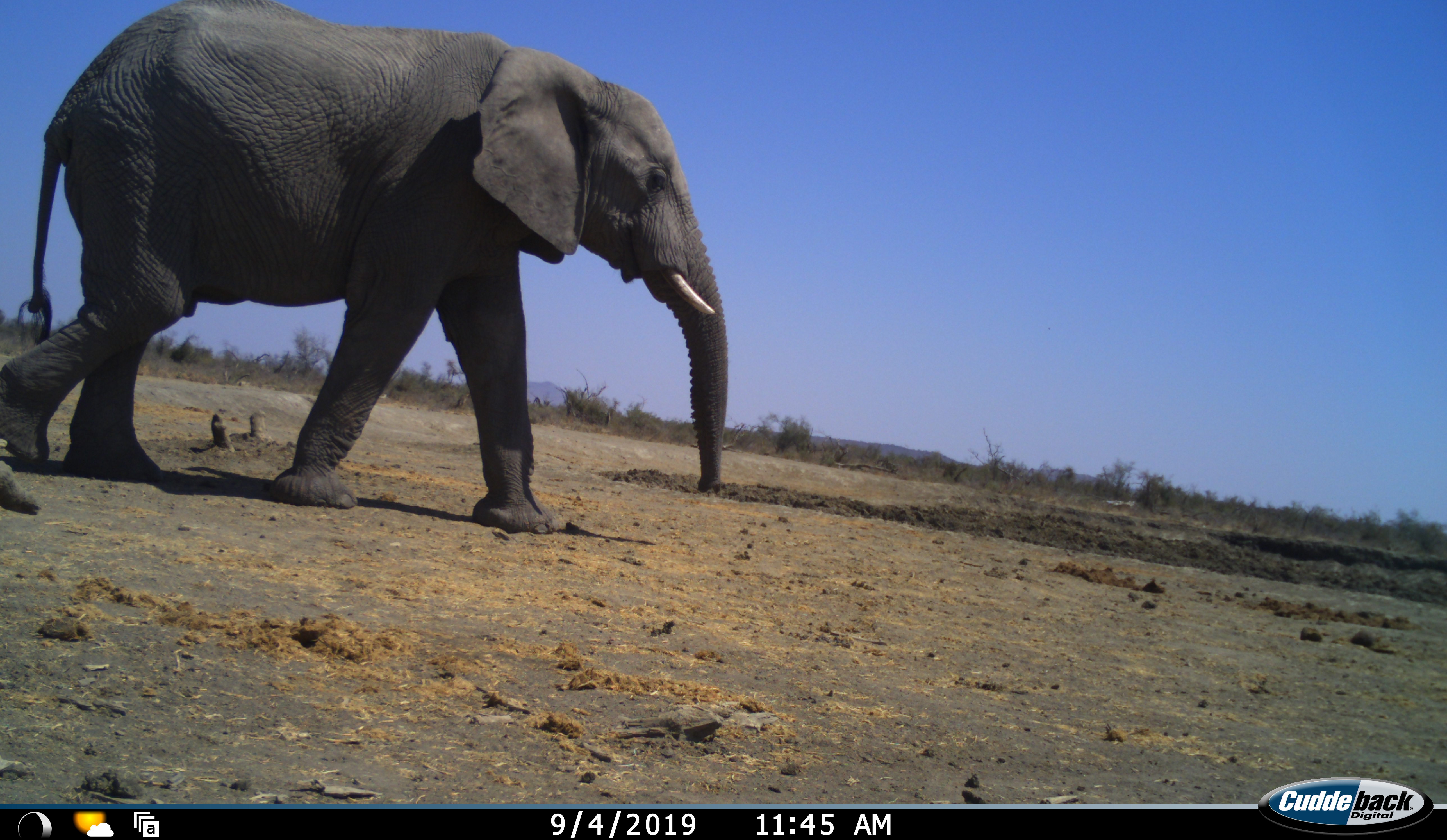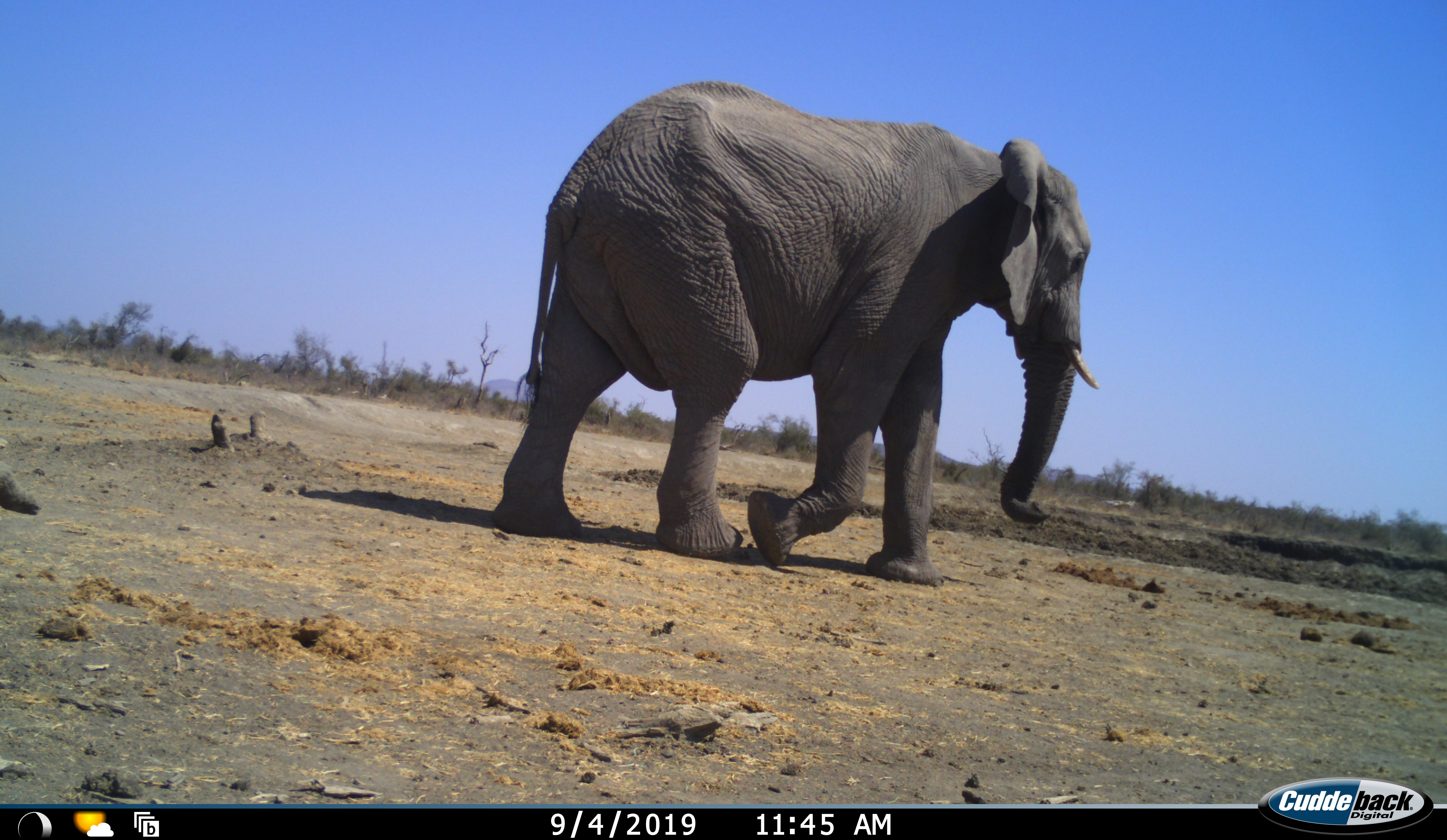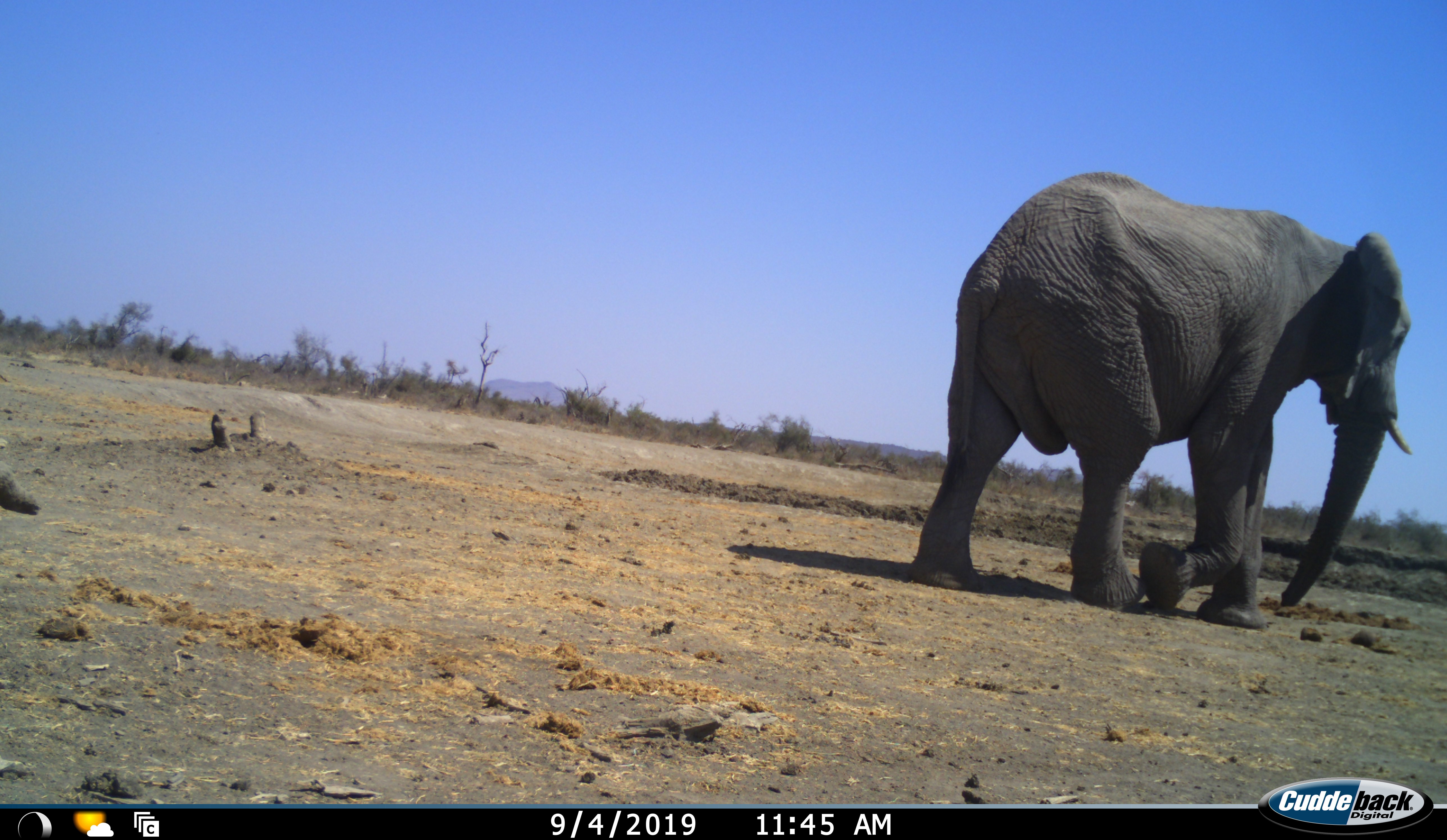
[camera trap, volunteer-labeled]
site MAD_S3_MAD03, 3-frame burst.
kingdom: Animalia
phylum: Chordata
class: Mammalia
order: Proboscidea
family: Elephantidae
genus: Loxodonta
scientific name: Loxodonta africana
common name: african bush elephant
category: elephant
Elephant (african bush elephant) (Loxodonta africana), count 1. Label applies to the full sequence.